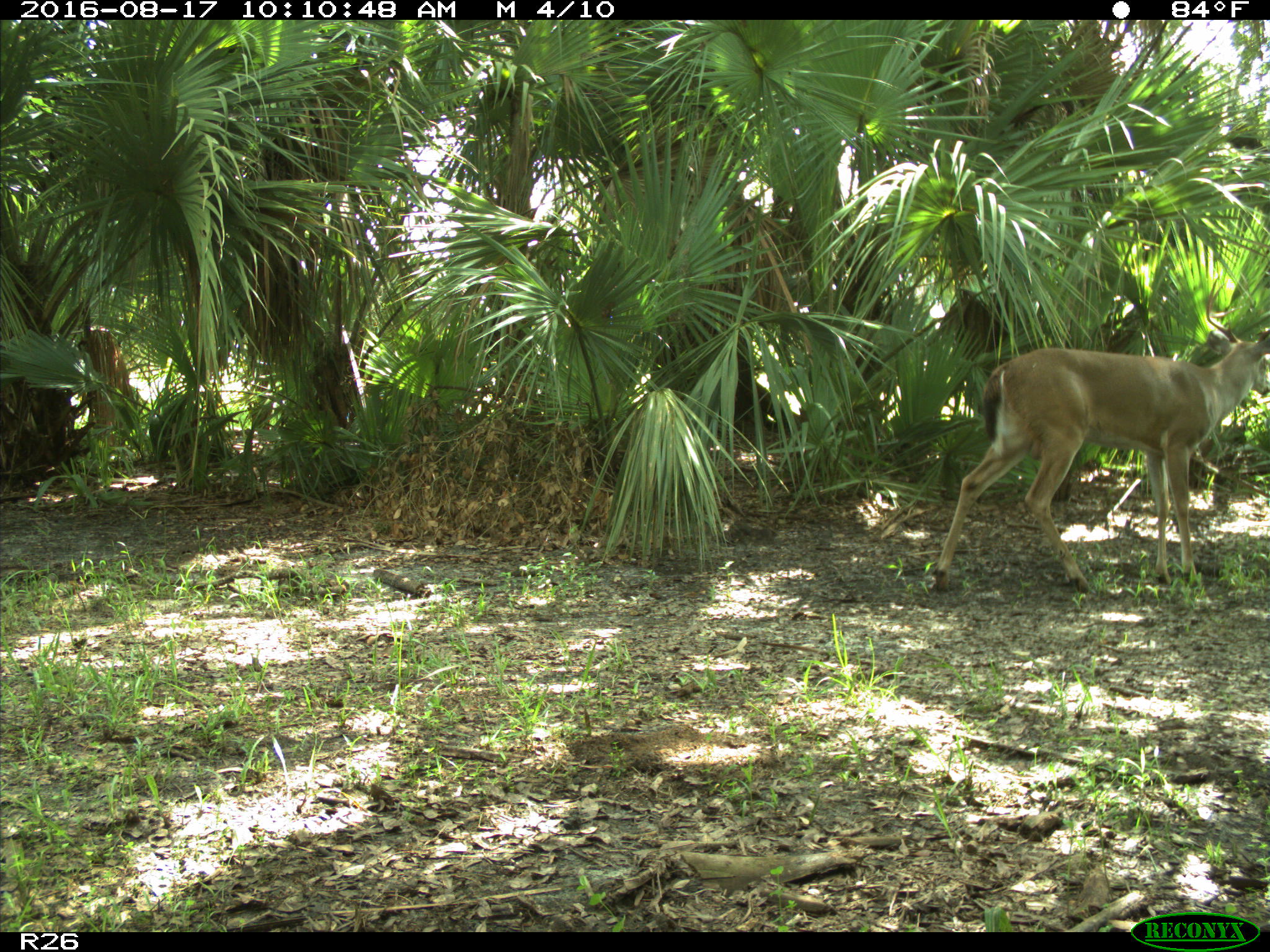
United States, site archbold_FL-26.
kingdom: Animalia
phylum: Chordata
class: Mammalia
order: Artiodactyla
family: Cervidae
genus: Odocoileus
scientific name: Odocoileus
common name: deer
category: unidentified deer